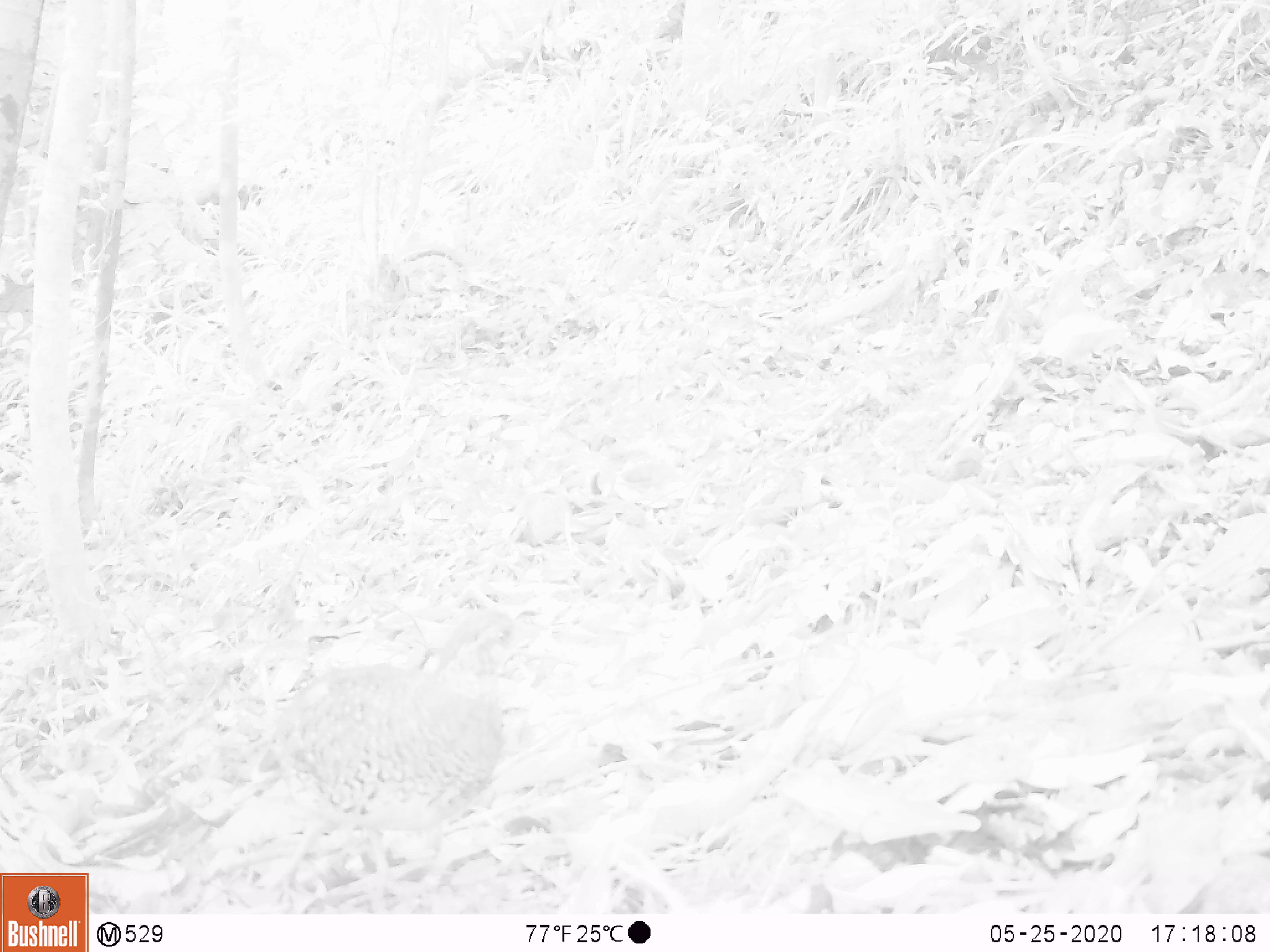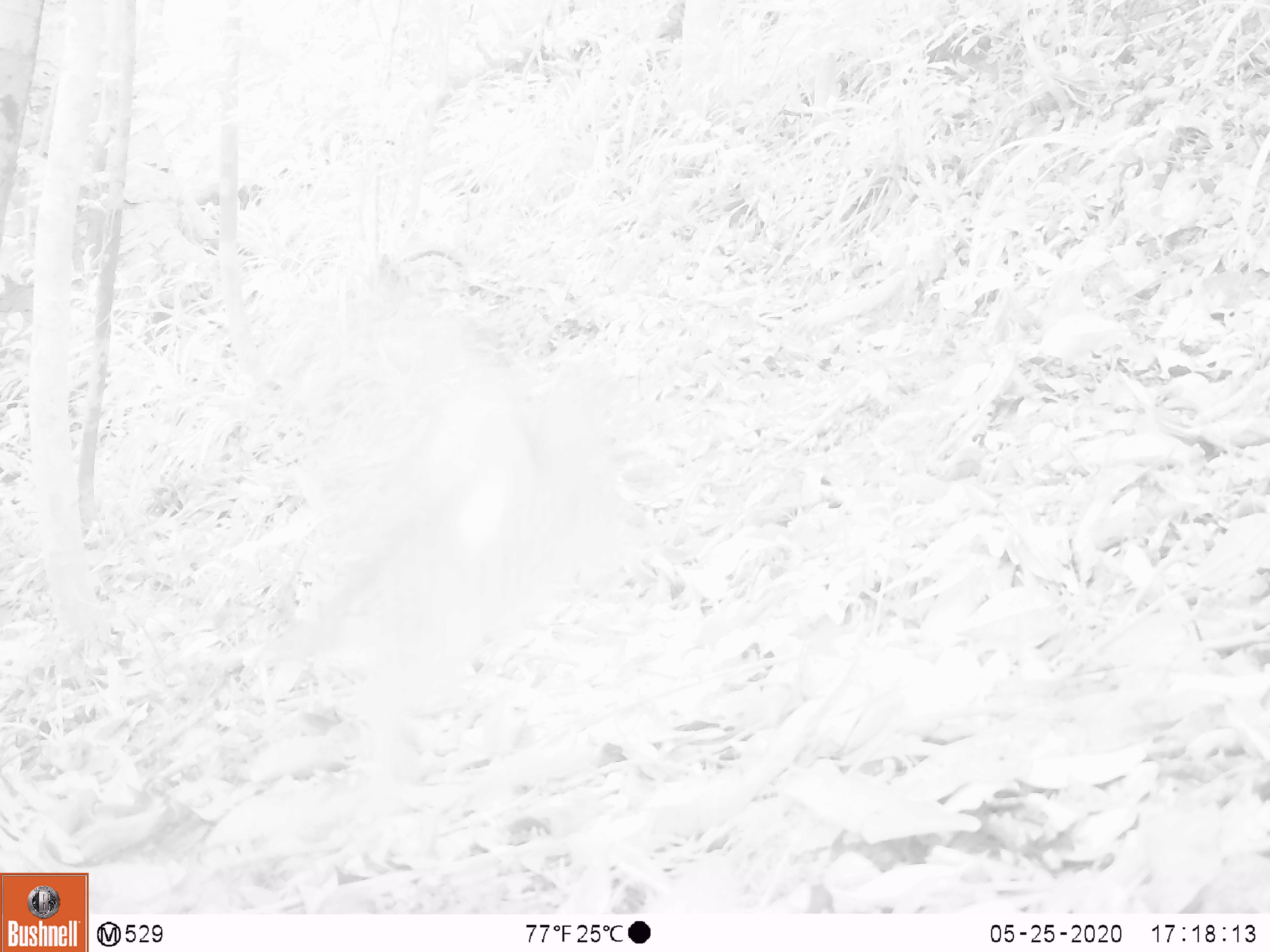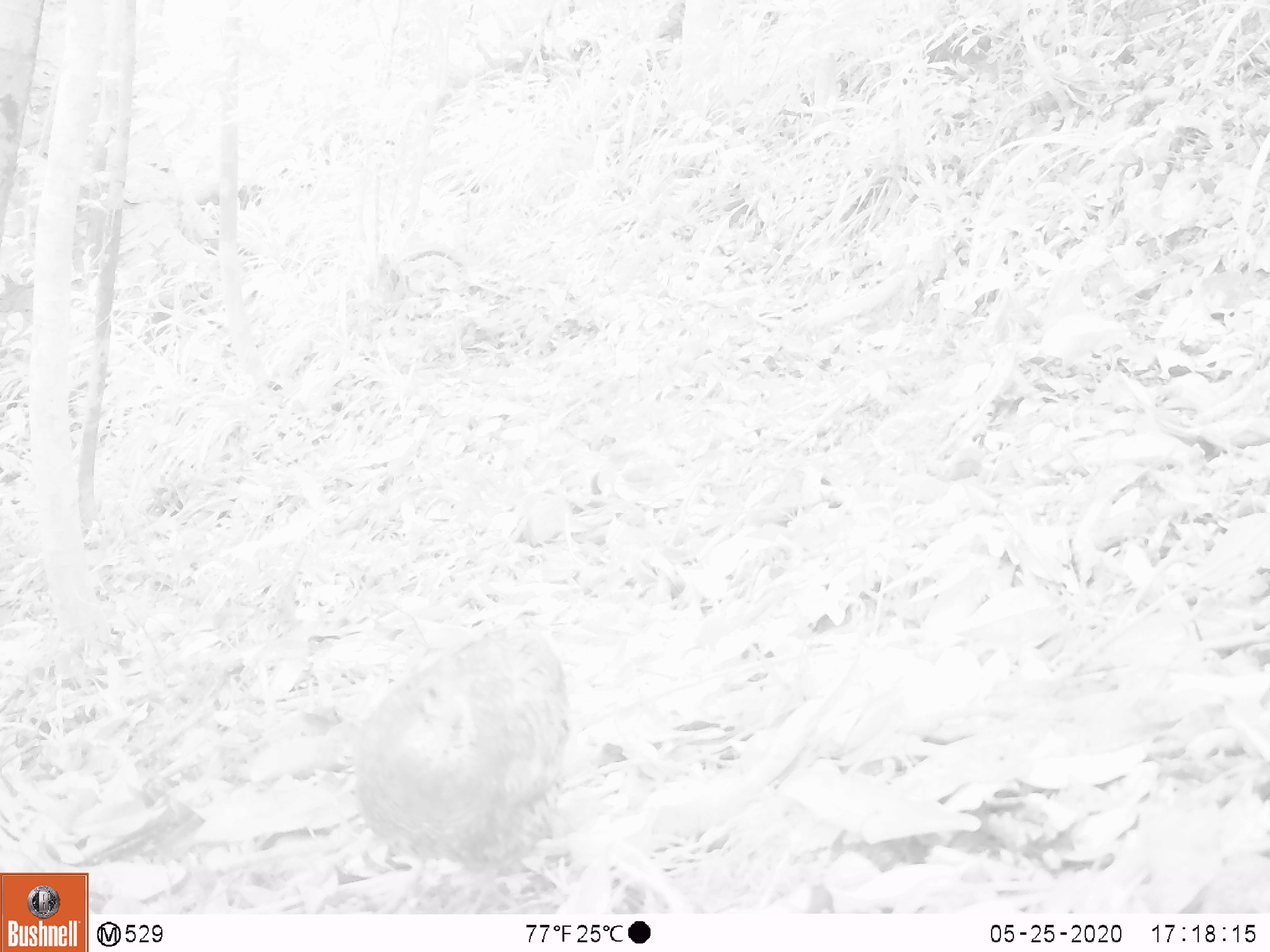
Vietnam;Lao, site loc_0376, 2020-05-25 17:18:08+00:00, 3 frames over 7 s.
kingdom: Animalia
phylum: Chordata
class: Aves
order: Galliformes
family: Phasianidae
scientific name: Phasianidae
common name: partridge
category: unidentified partridge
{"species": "unidentified partridge (partridge) (Phasianidae)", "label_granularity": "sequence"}